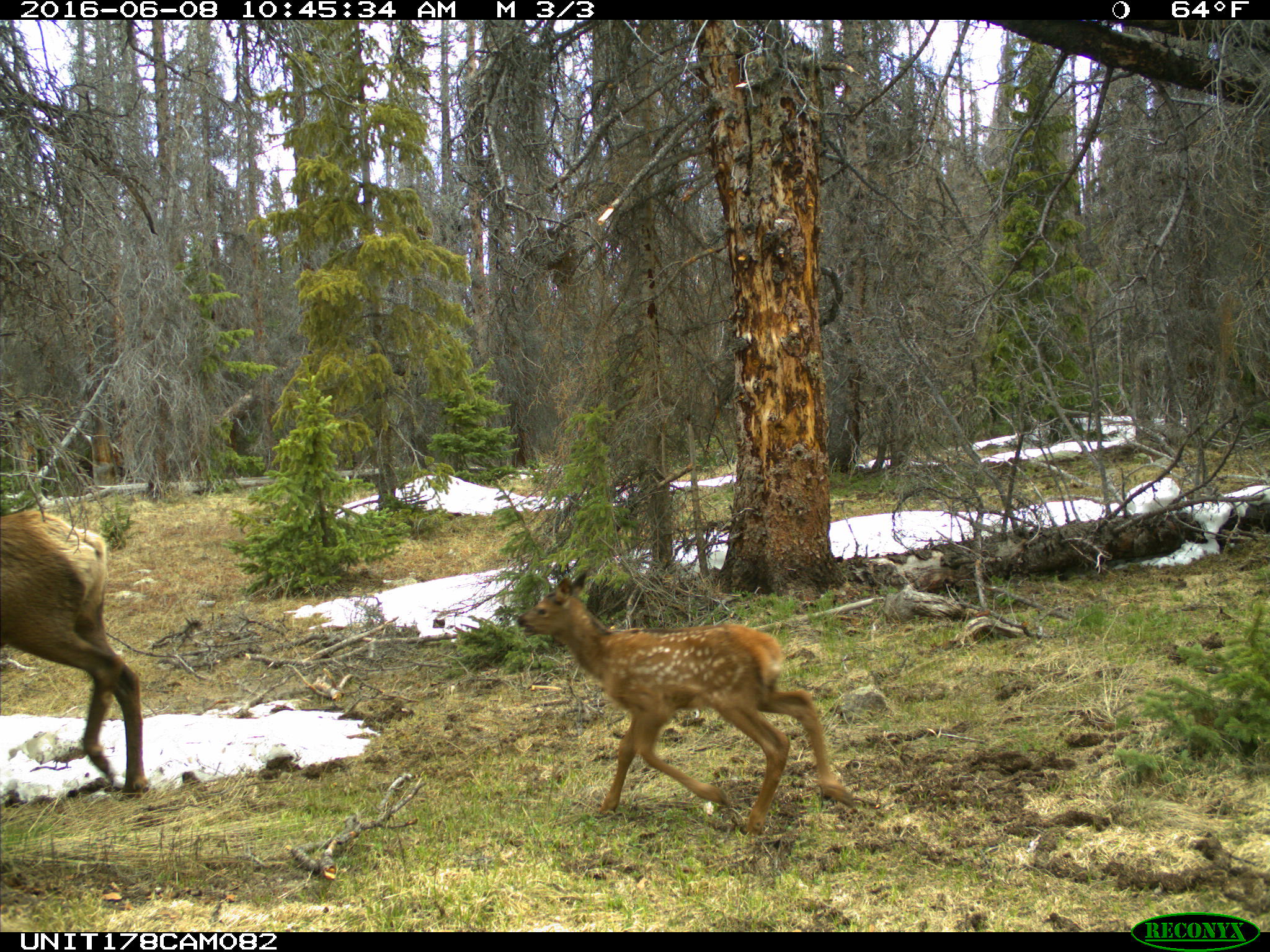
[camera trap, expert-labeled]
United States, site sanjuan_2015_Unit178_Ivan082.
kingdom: Animalia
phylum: Chordata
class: Mammalia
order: Artiodactyla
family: Cervidae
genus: Cervus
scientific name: Cervus elaphus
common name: red deer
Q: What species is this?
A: Cervus elaphus (red deer).